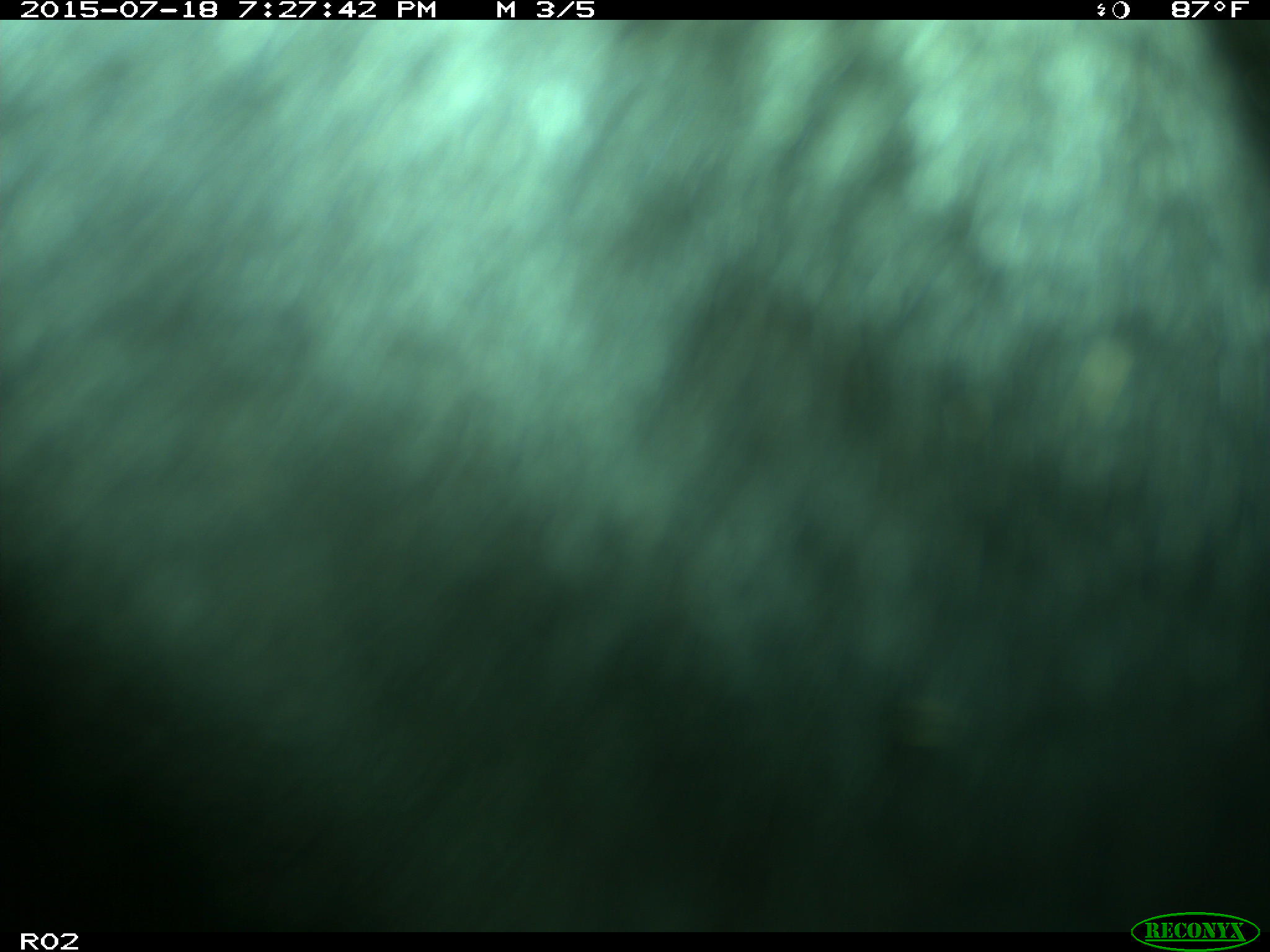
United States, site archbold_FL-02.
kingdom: Animalia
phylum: Chordata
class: Mammalia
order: Artiodactyla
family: Bovidae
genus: Bos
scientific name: Bos taurus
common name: domestic cow